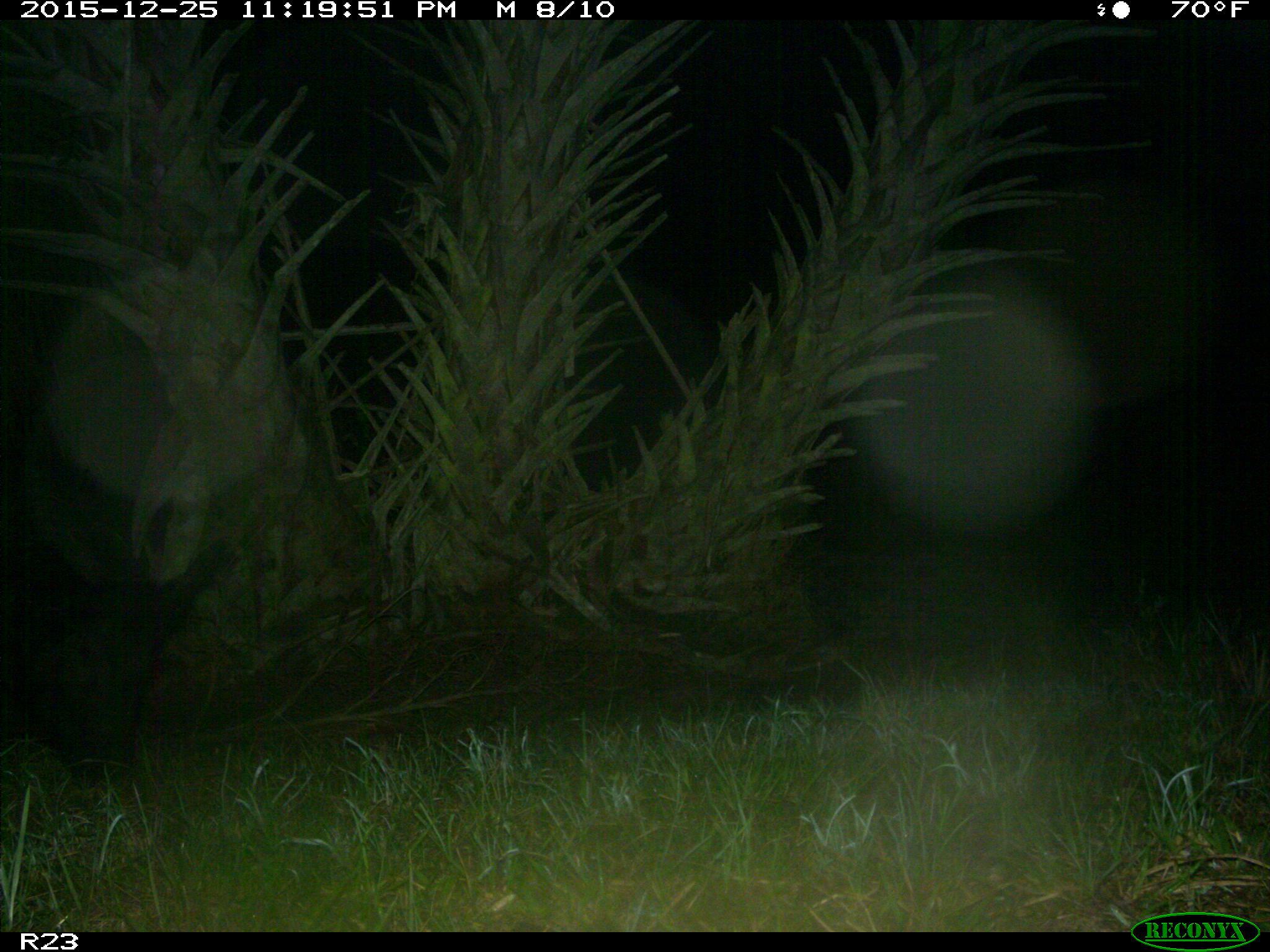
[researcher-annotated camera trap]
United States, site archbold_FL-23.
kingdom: Animalia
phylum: Chordata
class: Mammalia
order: Artiodactyla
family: Suidae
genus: Sus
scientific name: Sus scrofa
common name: wild boar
Sus scrofa (wild boar).